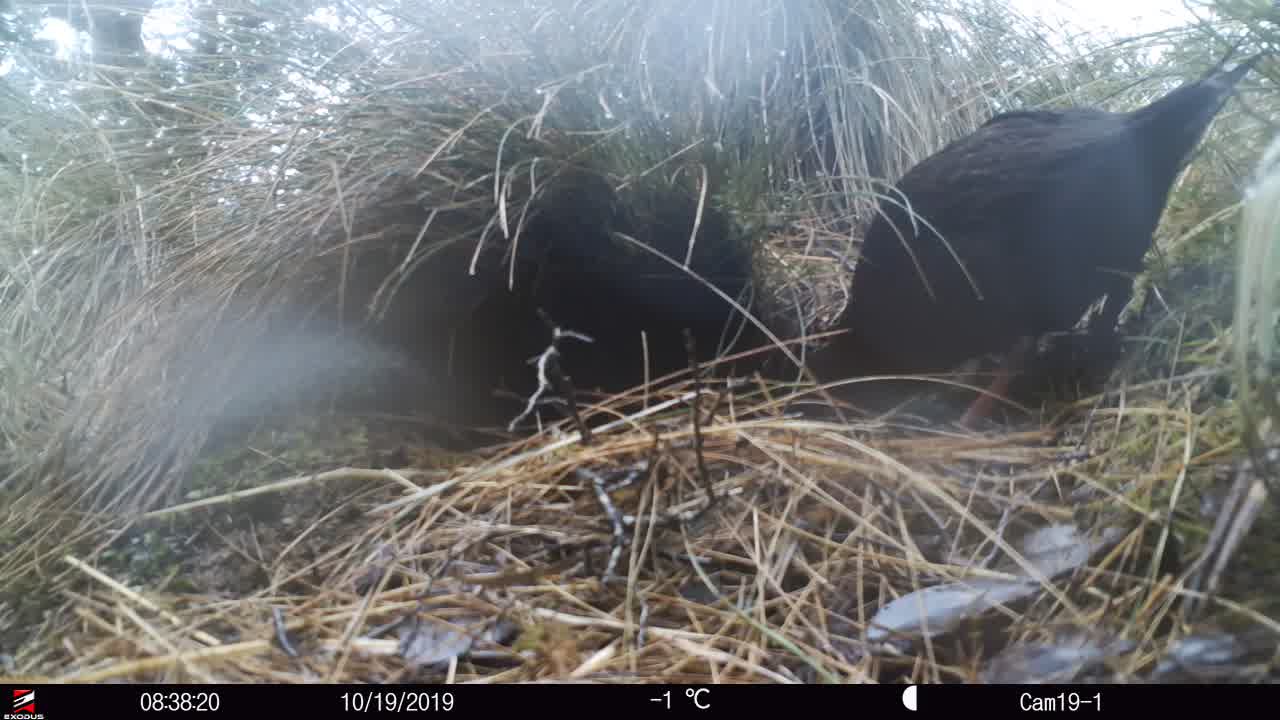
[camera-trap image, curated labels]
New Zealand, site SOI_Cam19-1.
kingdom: Animalia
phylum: Chordata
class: Aves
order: Gruiformes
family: Rallidae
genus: Gallirallus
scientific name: Gallirallus australis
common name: weka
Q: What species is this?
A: Weka (Gallirallus australis).